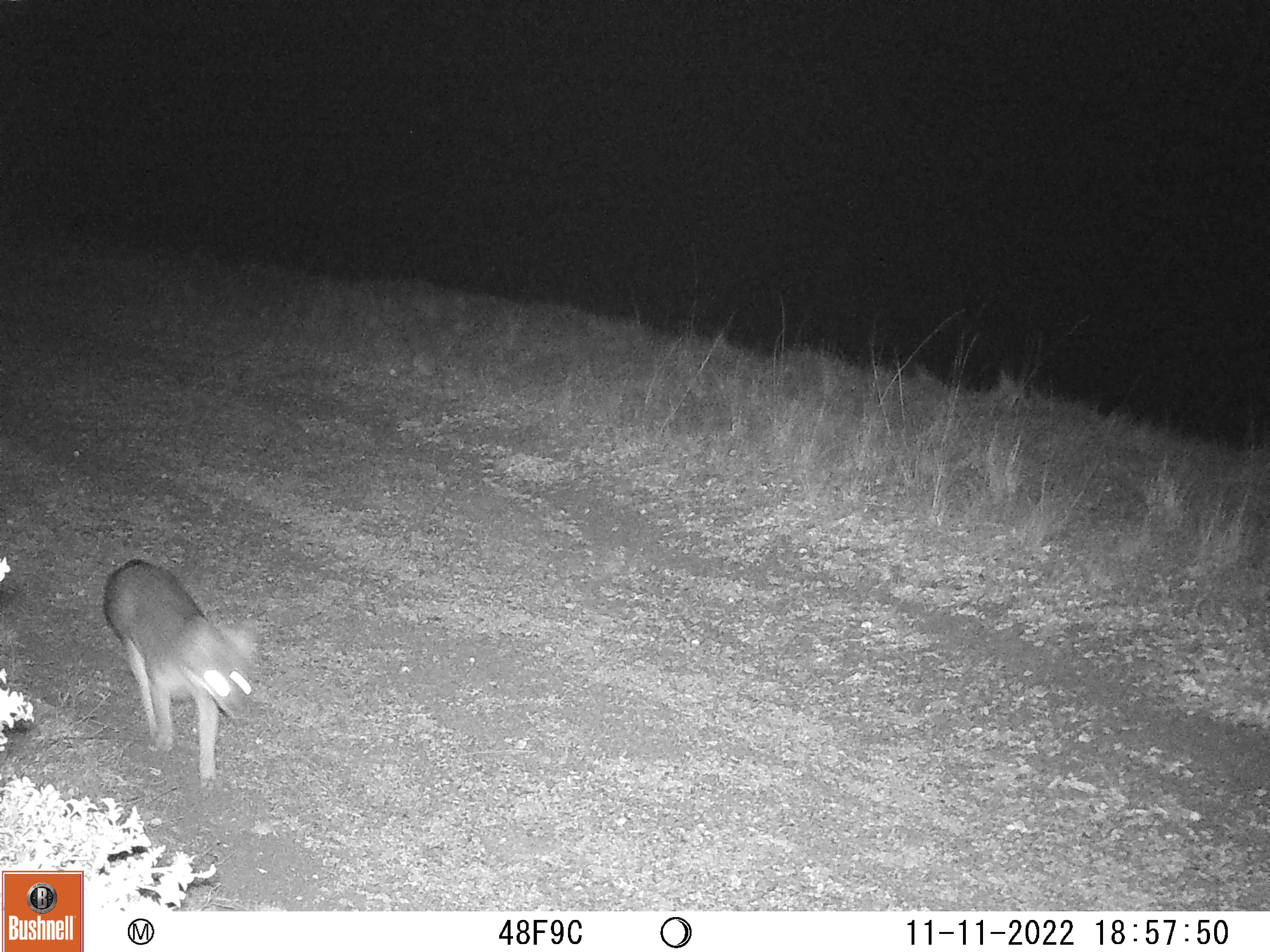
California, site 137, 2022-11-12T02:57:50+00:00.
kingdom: Animalia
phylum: Chordata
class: Mammalia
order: Carnivora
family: Canidae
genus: Urocyon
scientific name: Urocyon cinereoargenteus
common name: gray fox